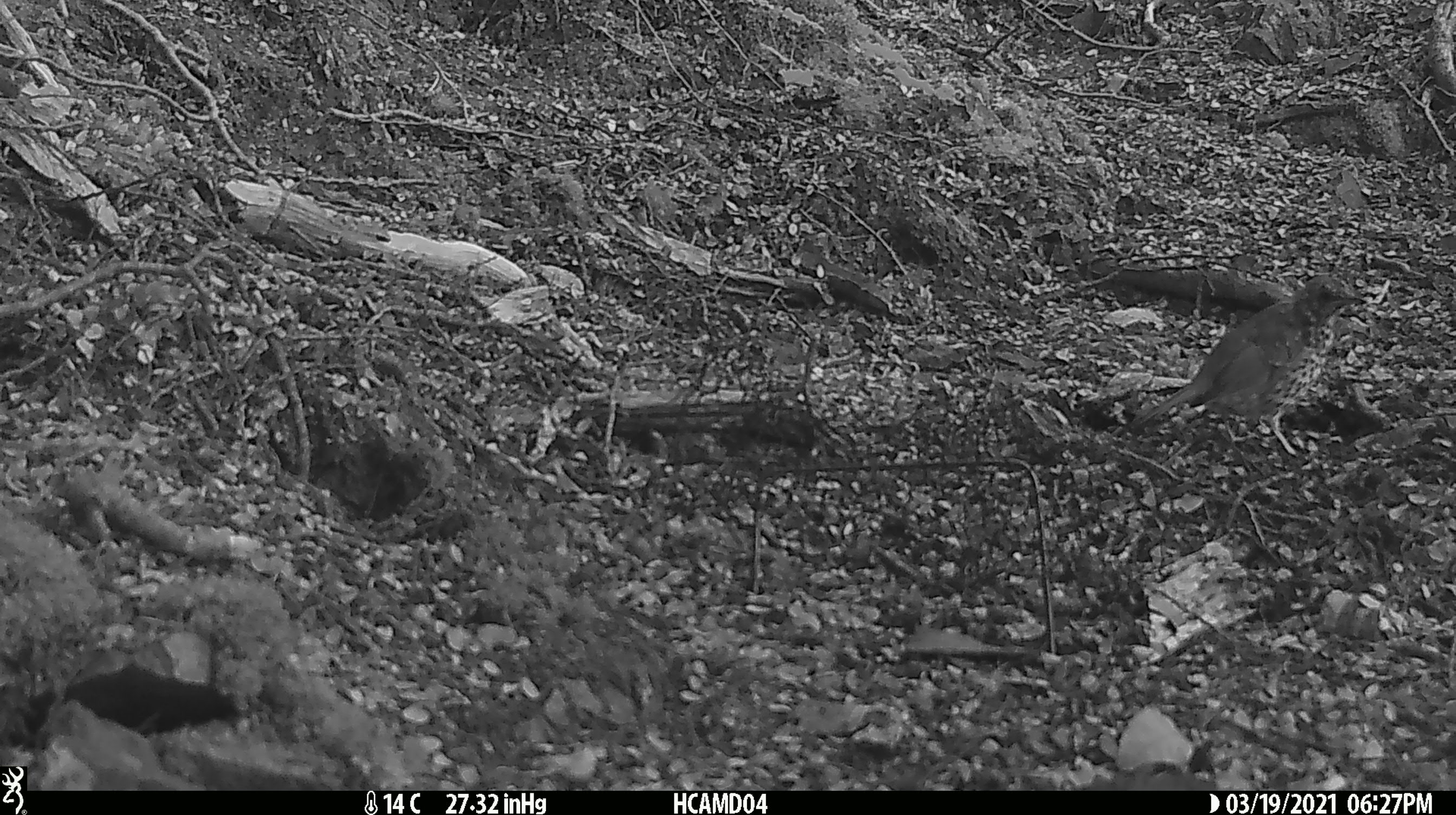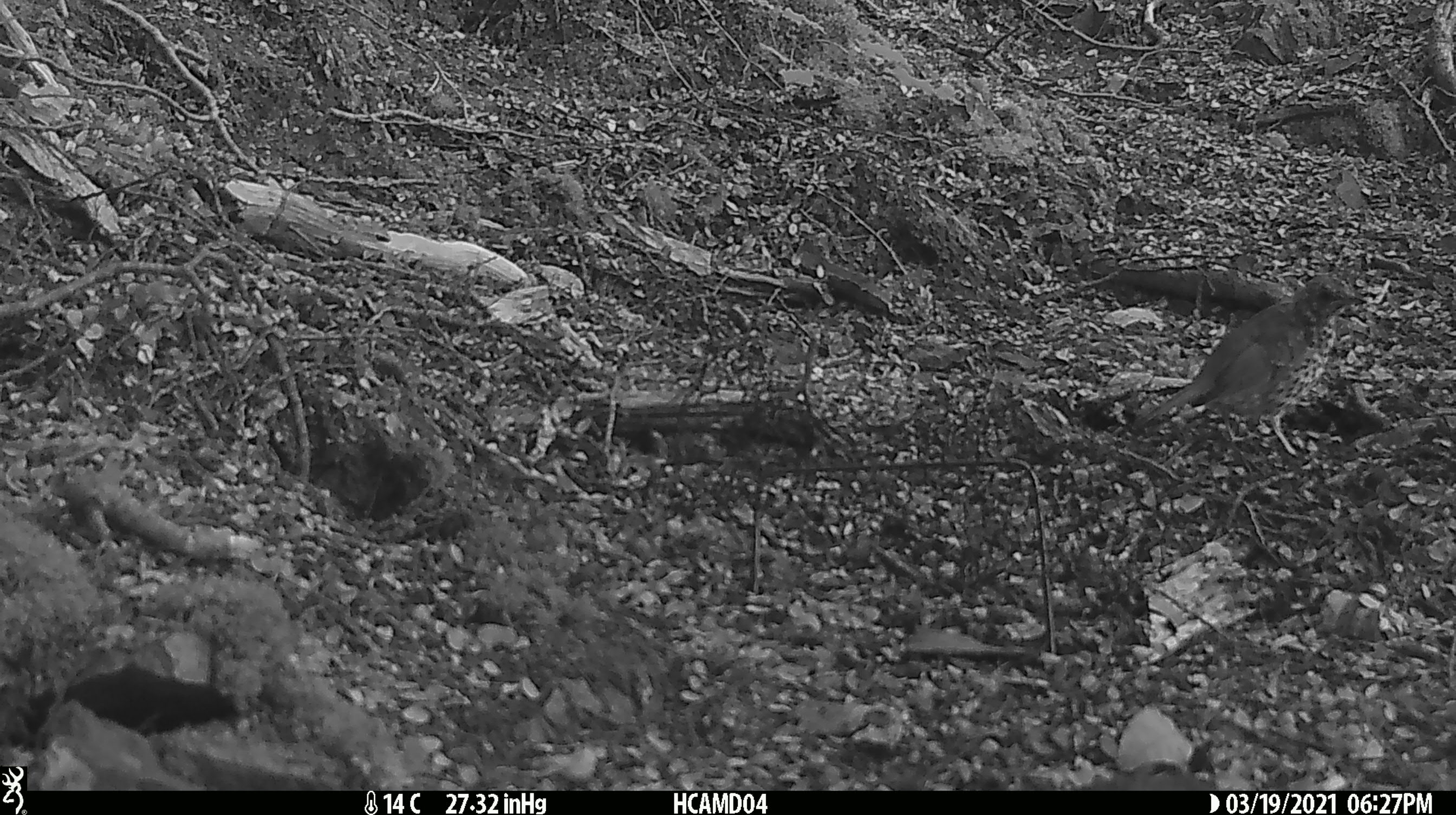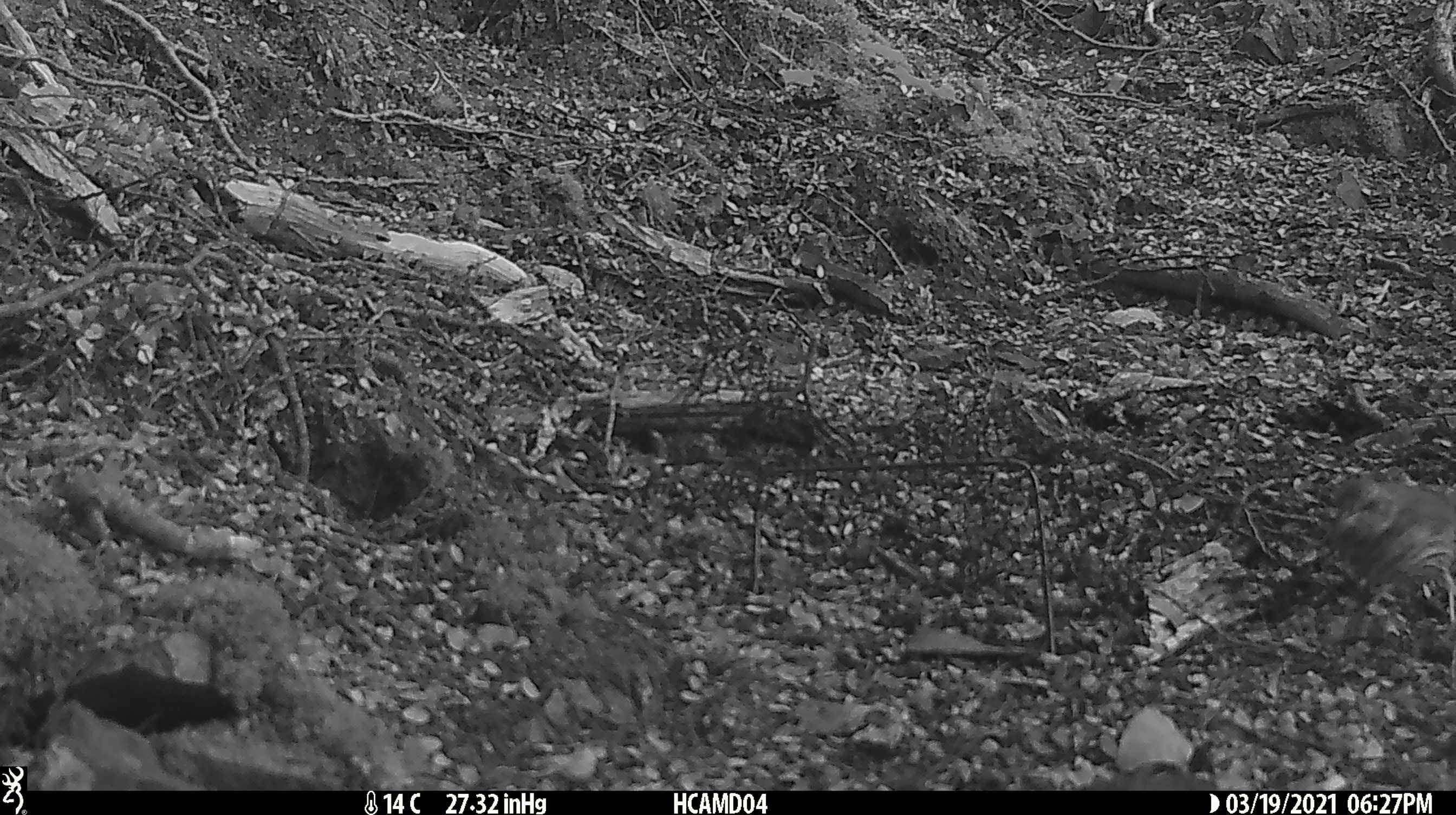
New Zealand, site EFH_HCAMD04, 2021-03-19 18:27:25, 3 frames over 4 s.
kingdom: Animalia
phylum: Chordata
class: Aves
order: Passeriformes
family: Turdidae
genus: Turdus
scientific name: Turdus philomelos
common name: song thrush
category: thrush